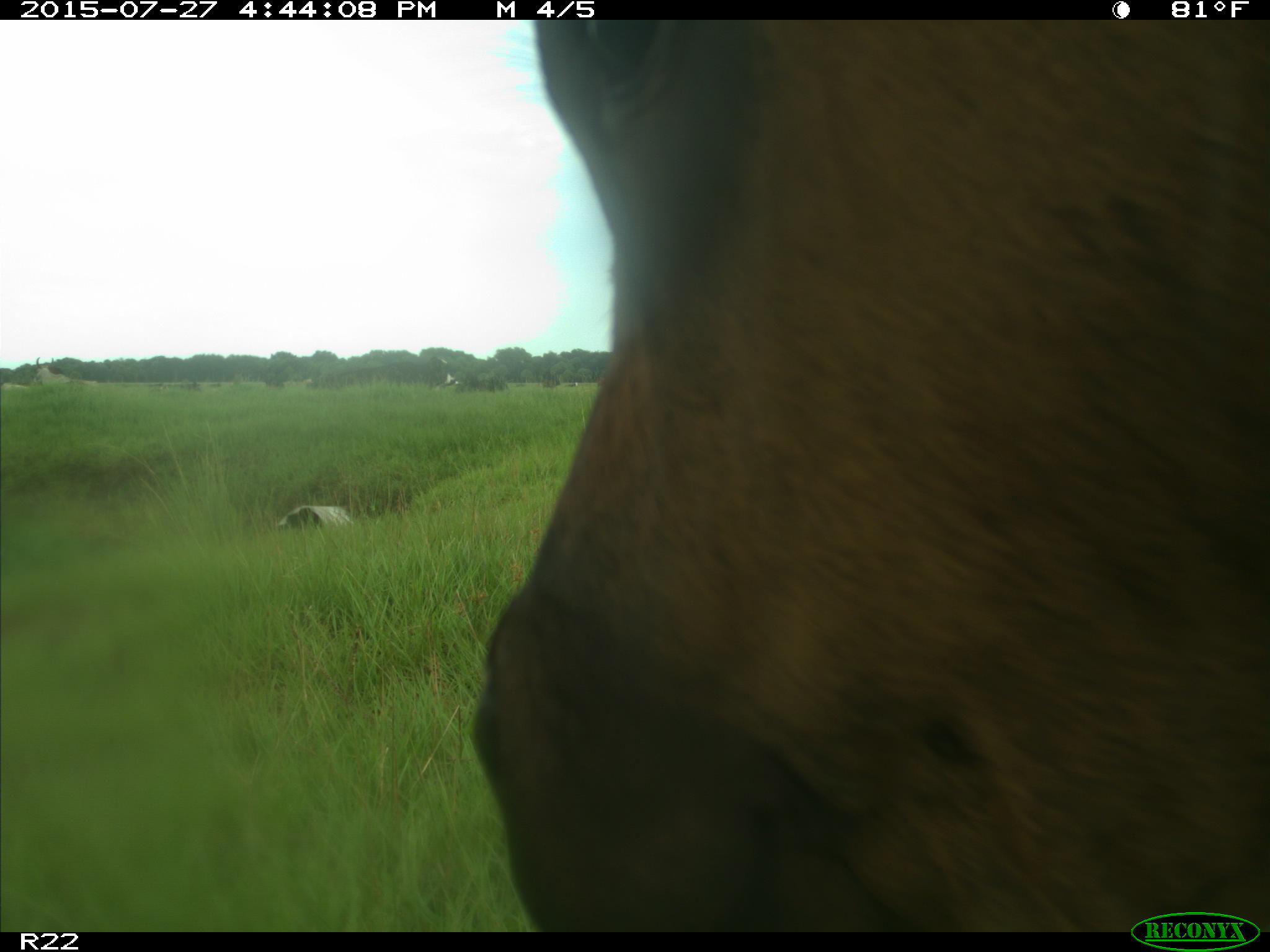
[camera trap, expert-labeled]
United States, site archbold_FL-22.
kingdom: Animalia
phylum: Chordata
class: Mammalia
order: Artiodactyla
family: Bovidae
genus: Bos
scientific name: Bos taurus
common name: domestic cow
Bos taurus (domestic cow).